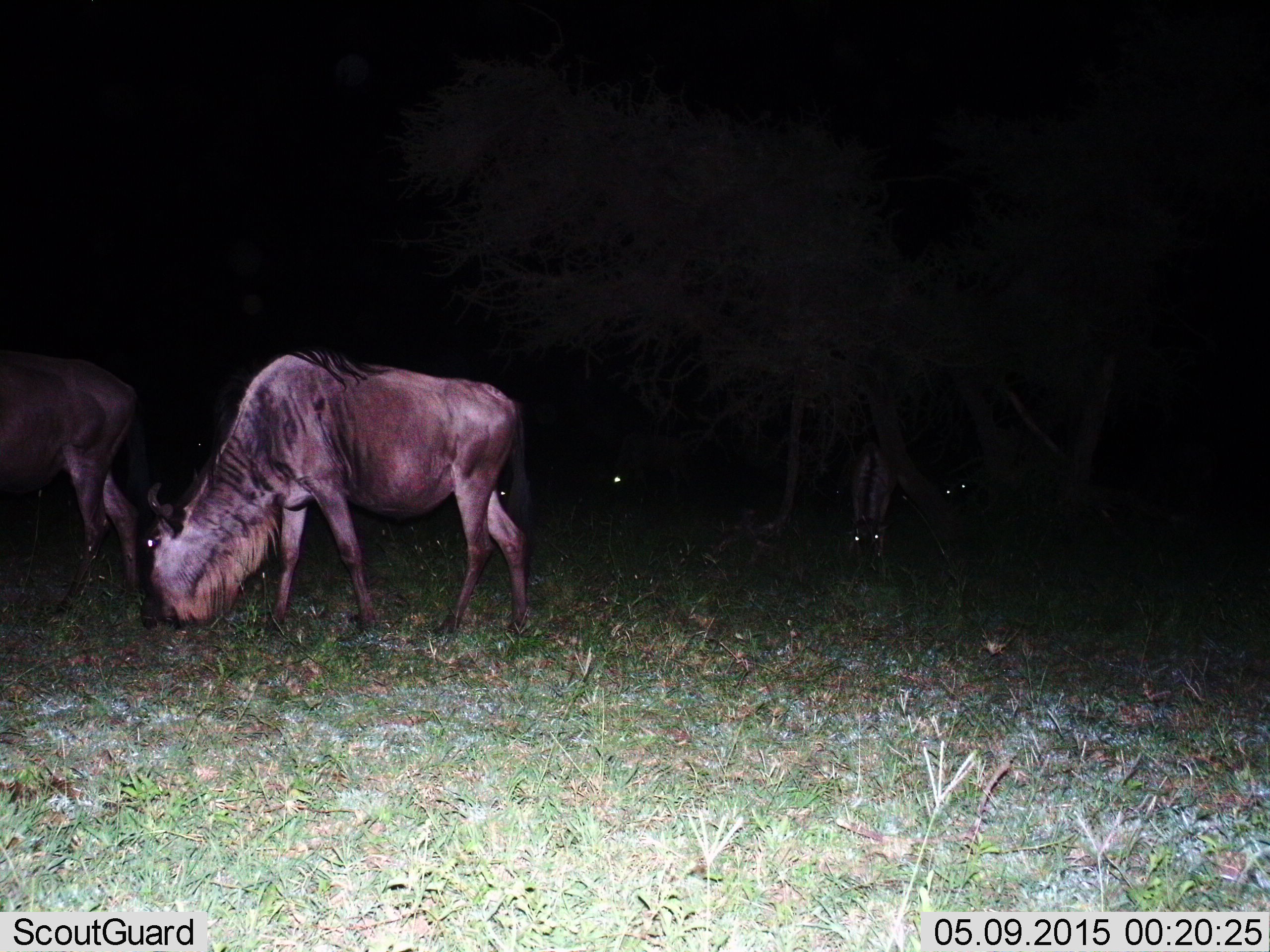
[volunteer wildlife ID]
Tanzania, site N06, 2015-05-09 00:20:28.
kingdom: Animalia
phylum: Chordata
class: Mammalia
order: Artiodactyla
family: Bovidae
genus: Connochaetes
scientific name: Connochaetes taurinus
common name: blue wildebeest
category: wildebeest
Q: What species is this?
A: Wildebeest (blue wildebeest) (Connochaetes taurinus).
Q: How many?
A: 6.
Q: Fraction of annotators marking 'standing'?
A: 10%.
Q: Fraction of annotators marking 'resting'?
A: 10%.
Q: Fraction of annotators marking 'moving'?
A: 20%.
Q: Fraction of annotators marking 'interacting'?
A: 0%.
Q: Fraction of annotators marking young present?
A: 0%.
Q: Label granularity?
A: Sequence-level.